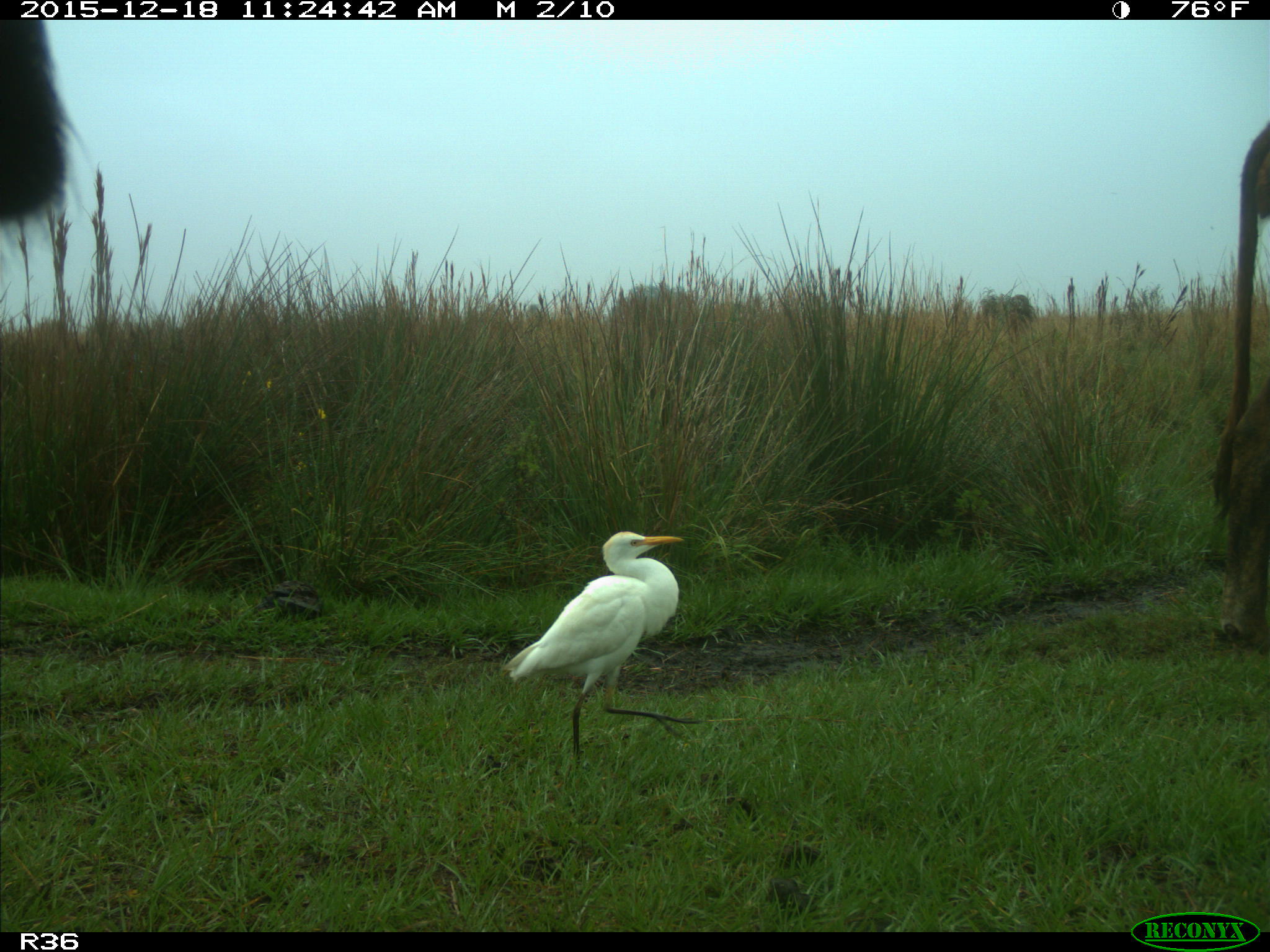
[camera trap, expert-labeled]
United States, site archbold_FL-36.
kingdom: Animalia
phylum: Chordata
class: Mammalia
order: Artiodactyla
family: Bovidae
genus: Bos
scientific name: Bos taurus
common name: domestic cow